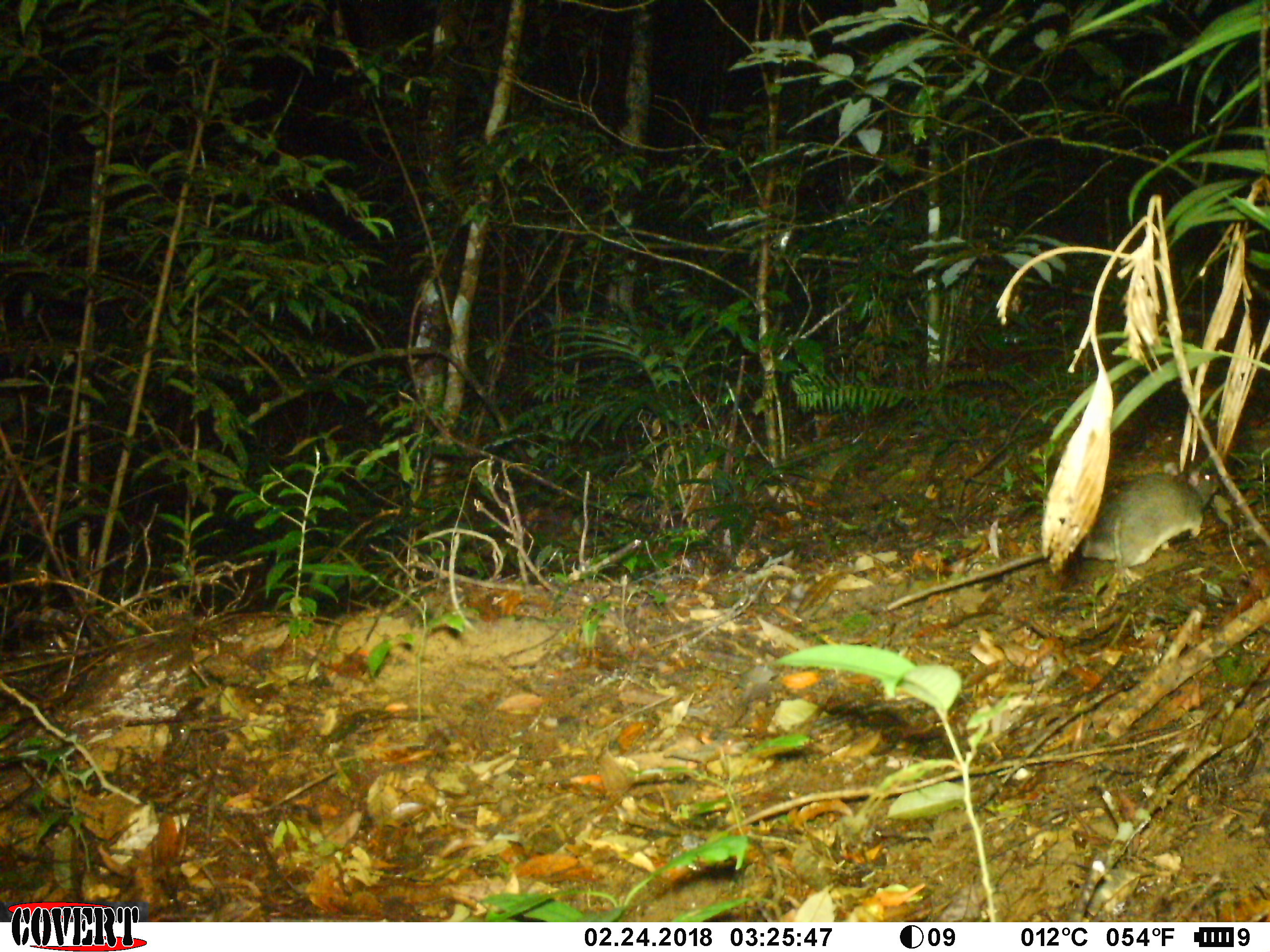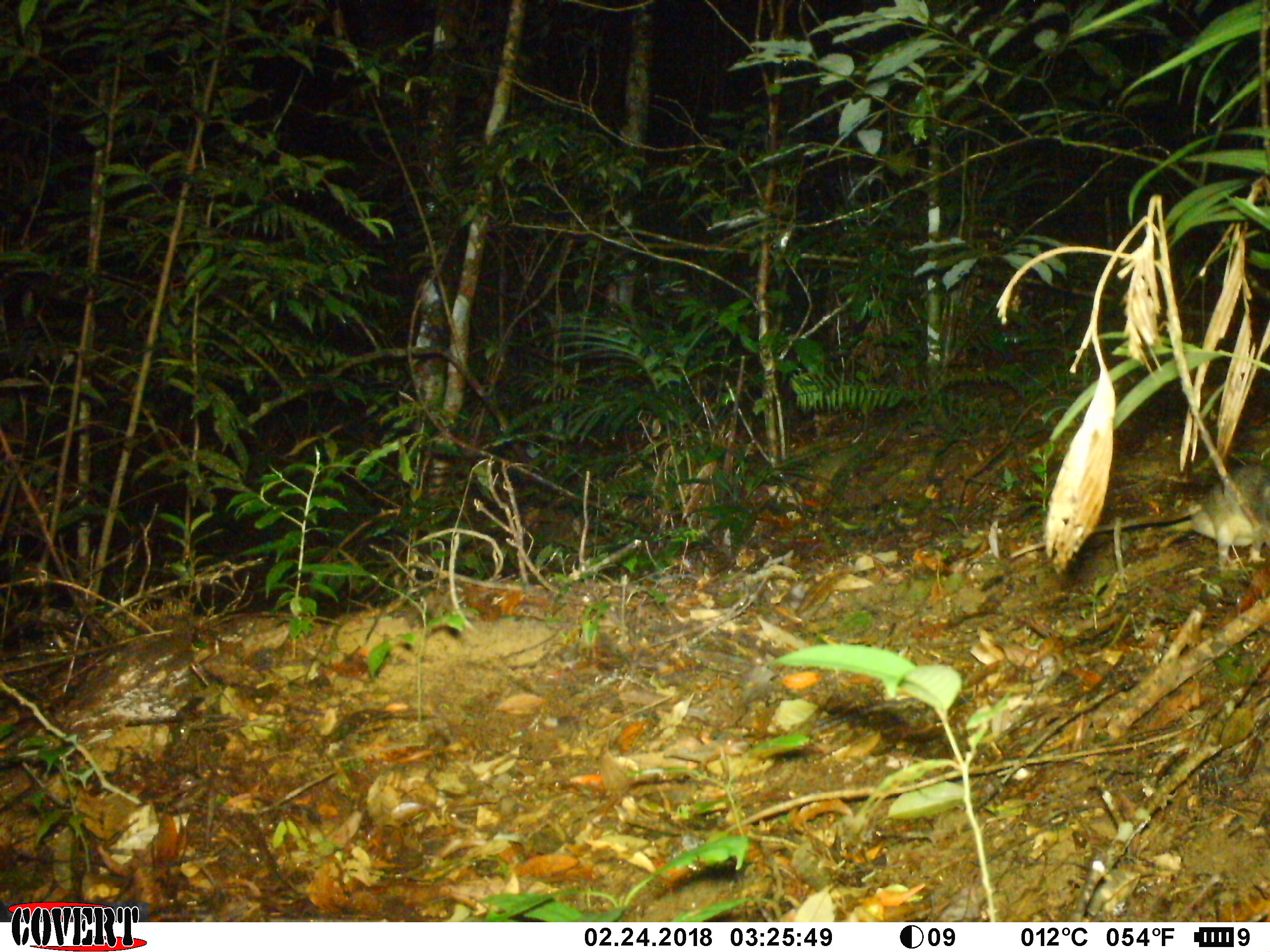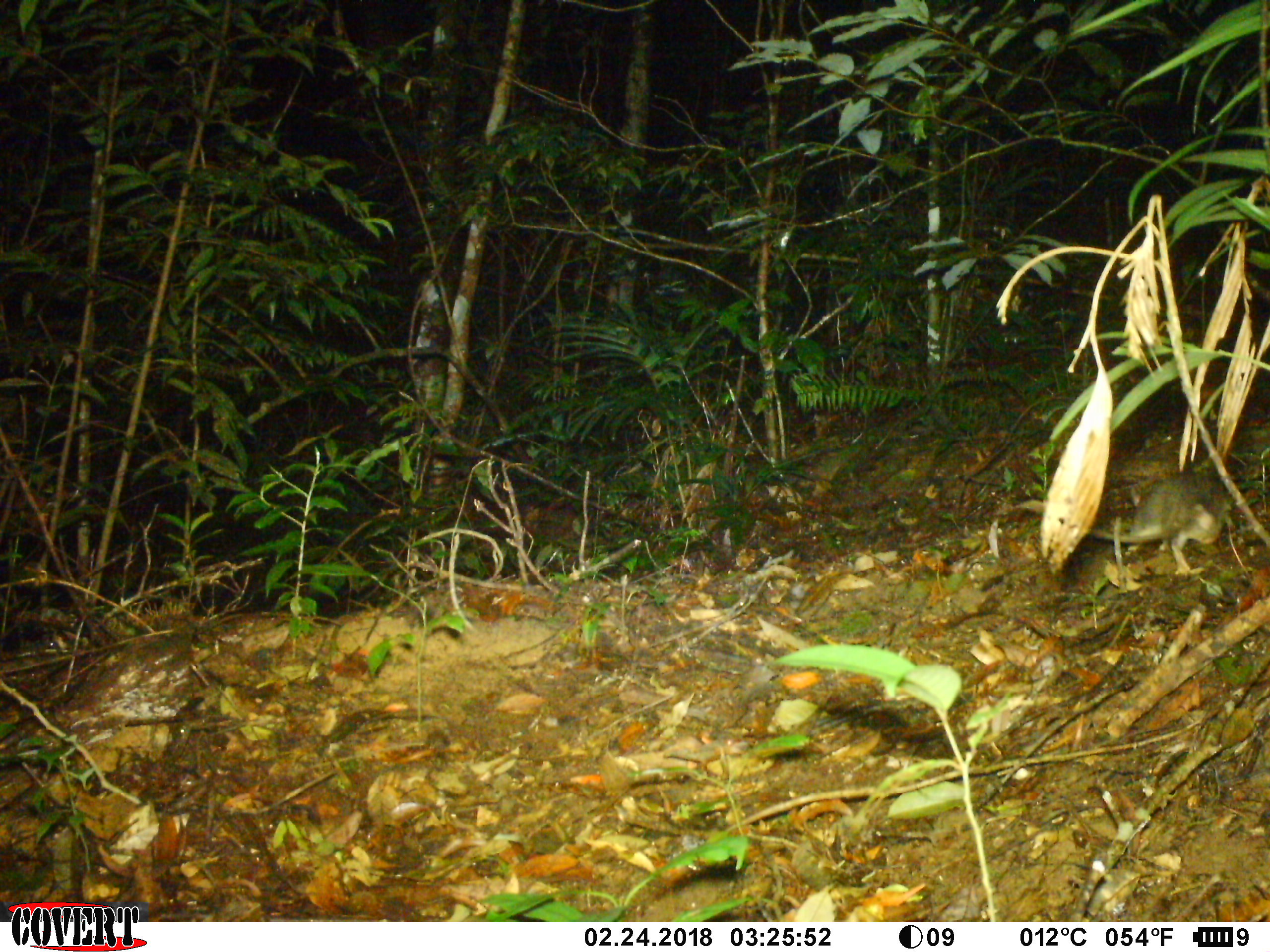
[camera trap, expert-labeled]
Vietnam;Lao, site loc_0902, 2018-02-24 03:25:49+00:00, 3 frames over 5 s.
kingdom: Animalia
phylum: Chordata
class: Mammalia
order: Rodentia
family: Muridae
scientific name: Muridae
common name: old-world mice and rats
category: unidentified murid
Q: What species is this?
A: Unidentified murid (old-world mice and rats) (Muridae).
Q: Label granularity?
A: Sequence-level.